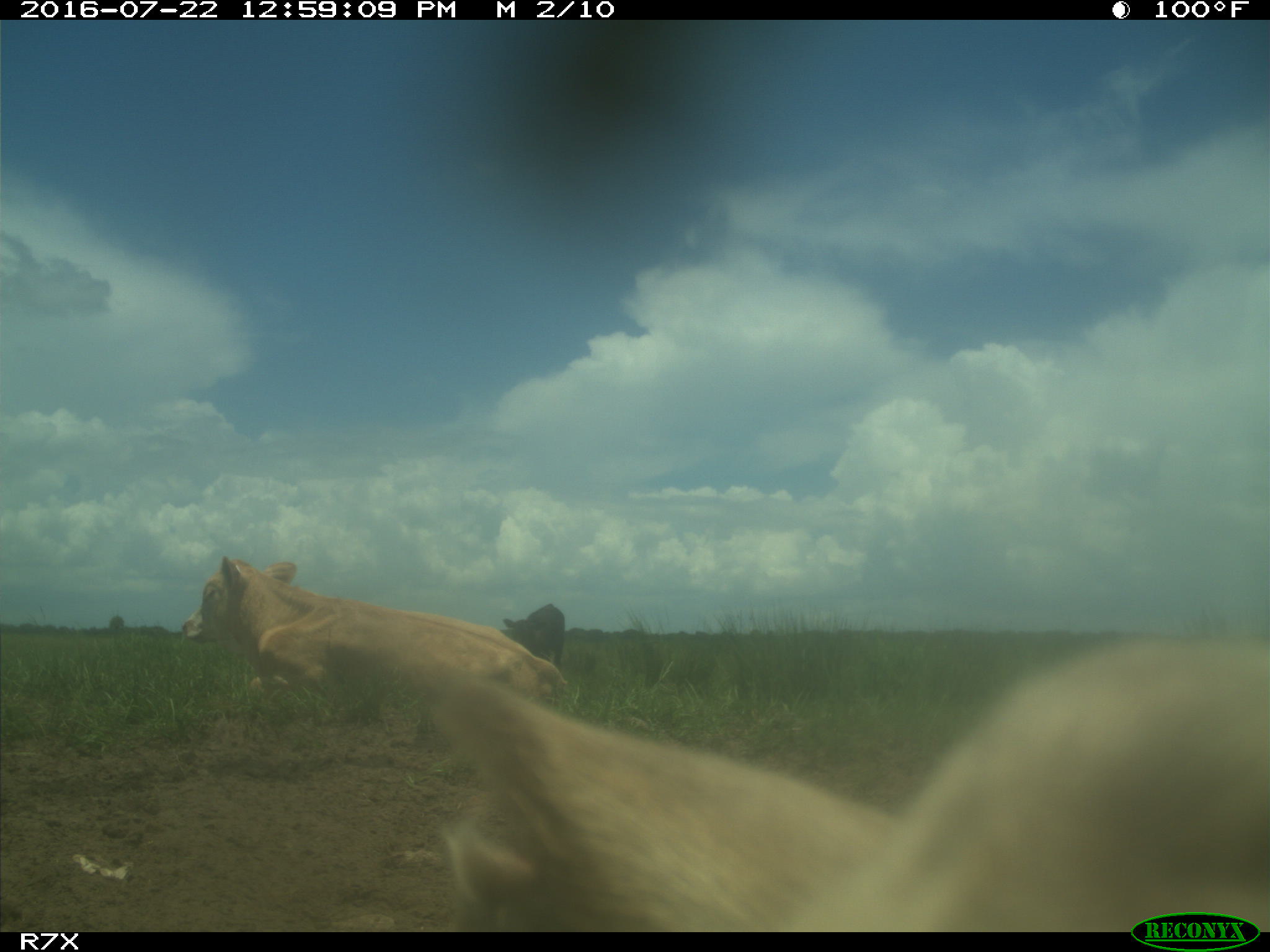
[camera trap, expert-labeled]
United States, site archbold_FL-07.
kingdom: Animalia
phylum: Chordata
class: Mammalia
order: Artiodactyla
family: Bovidae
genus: Bos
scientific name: Bos taurus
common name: domestic cow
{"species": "Bos taurus (domestic cow)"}